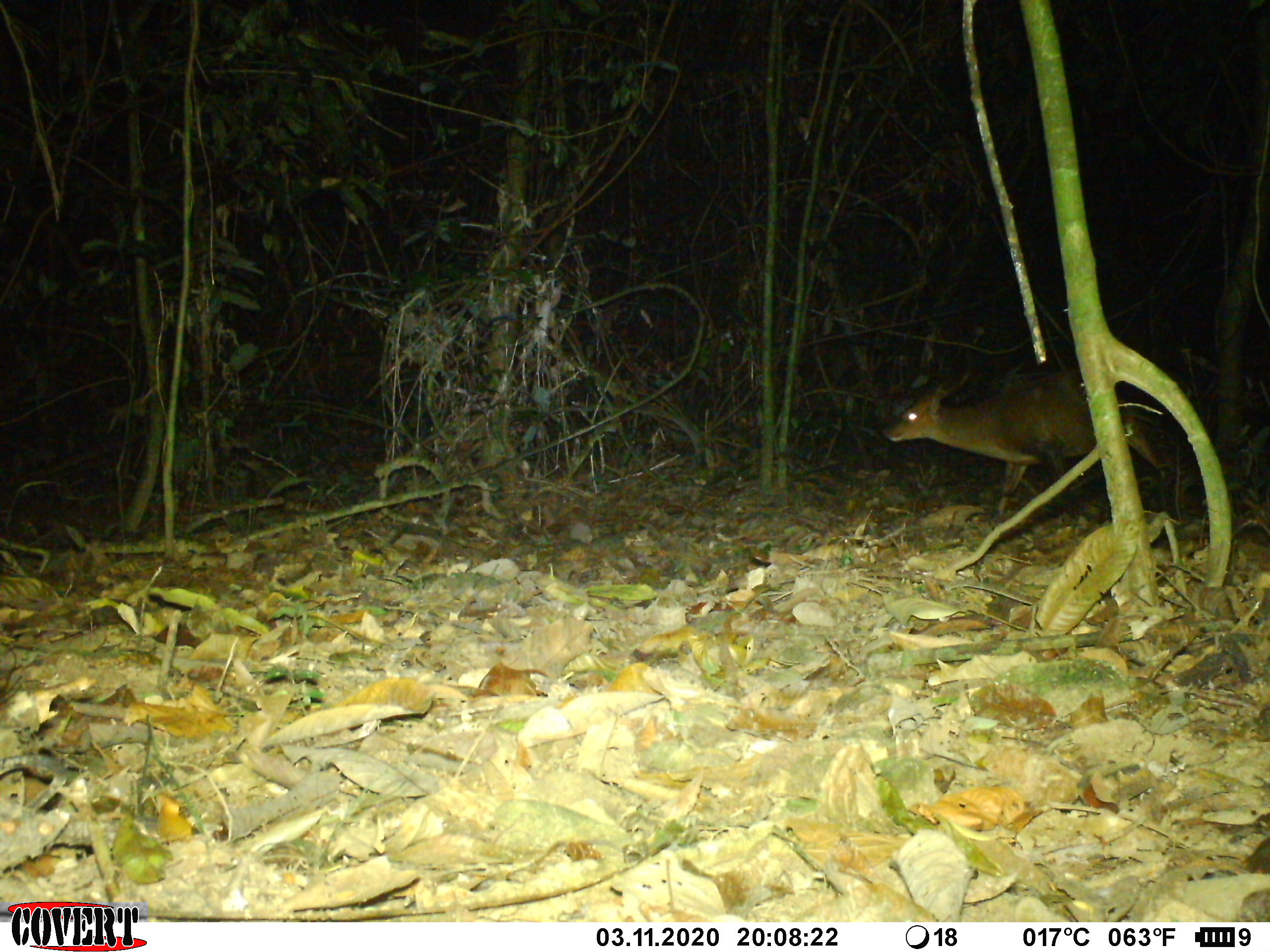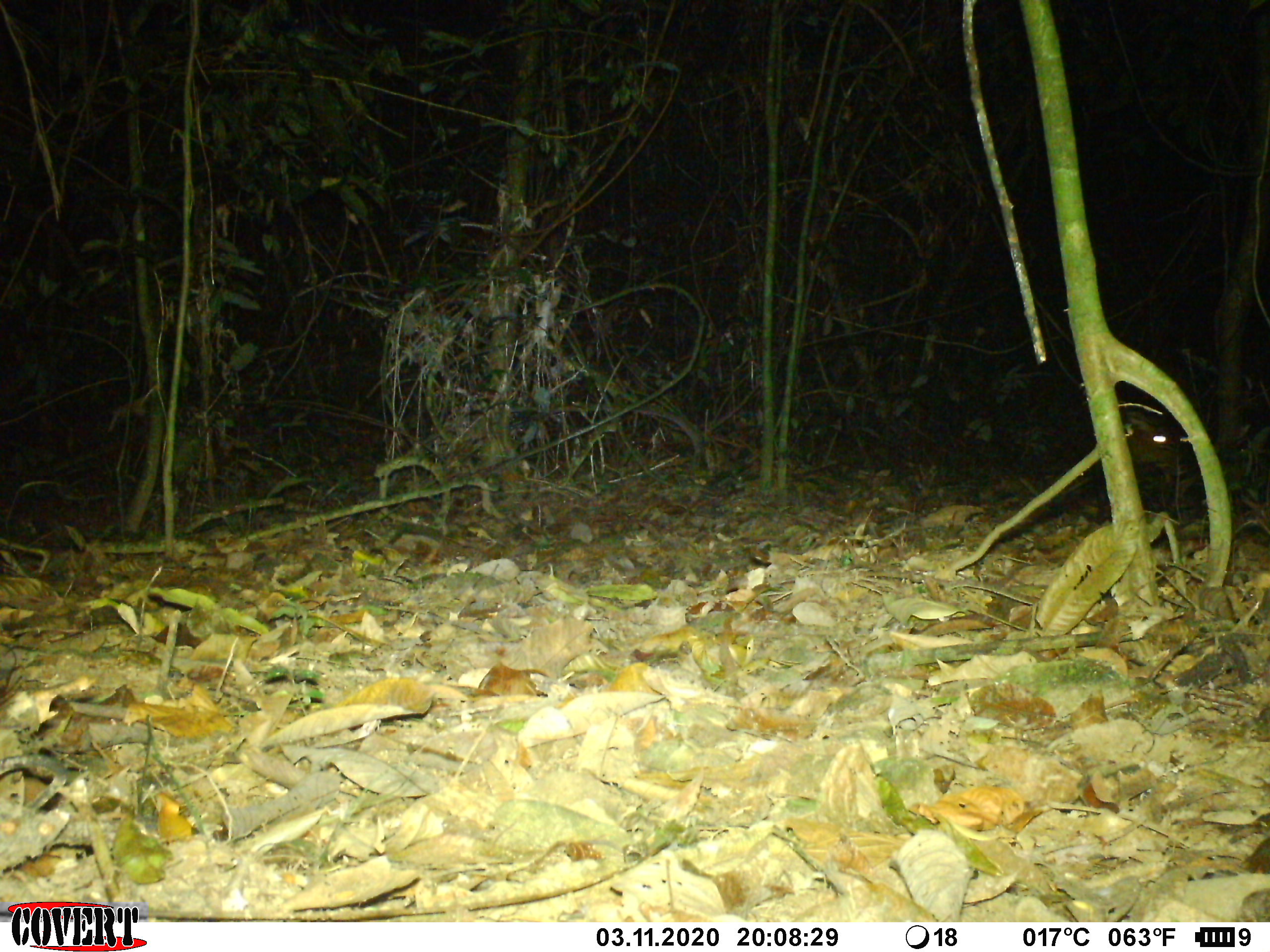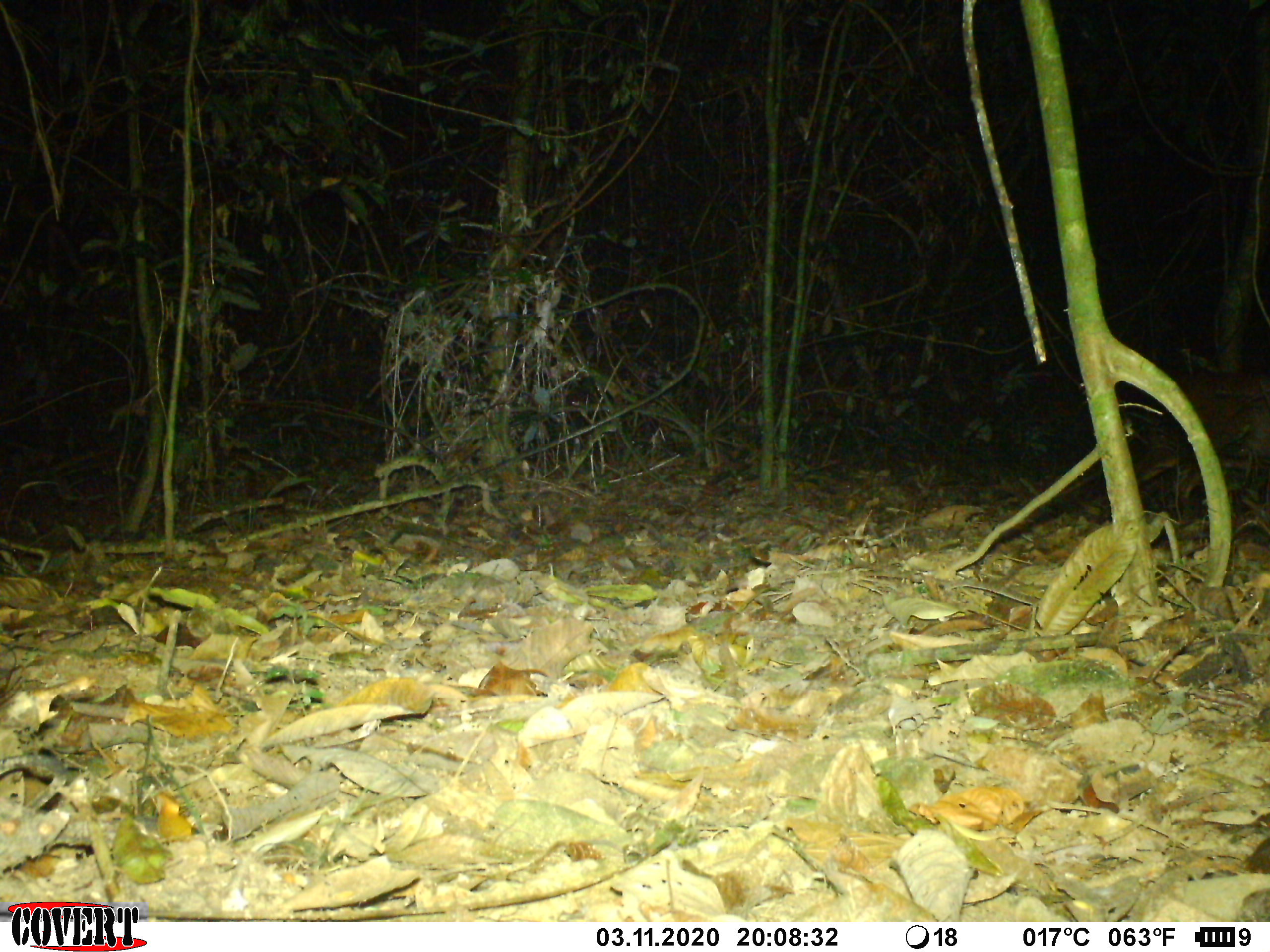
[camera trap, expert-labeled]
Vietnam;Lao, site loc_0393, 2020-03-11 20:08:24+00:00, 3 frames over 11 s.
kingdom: Animalia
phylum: Chordata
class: Mammalia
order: Artiodactyla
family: Cervidae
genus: Muntiacus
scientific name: Muntiacus vuquangensis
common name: large-antlered muntjac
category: large antlered muntjac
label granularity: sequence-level